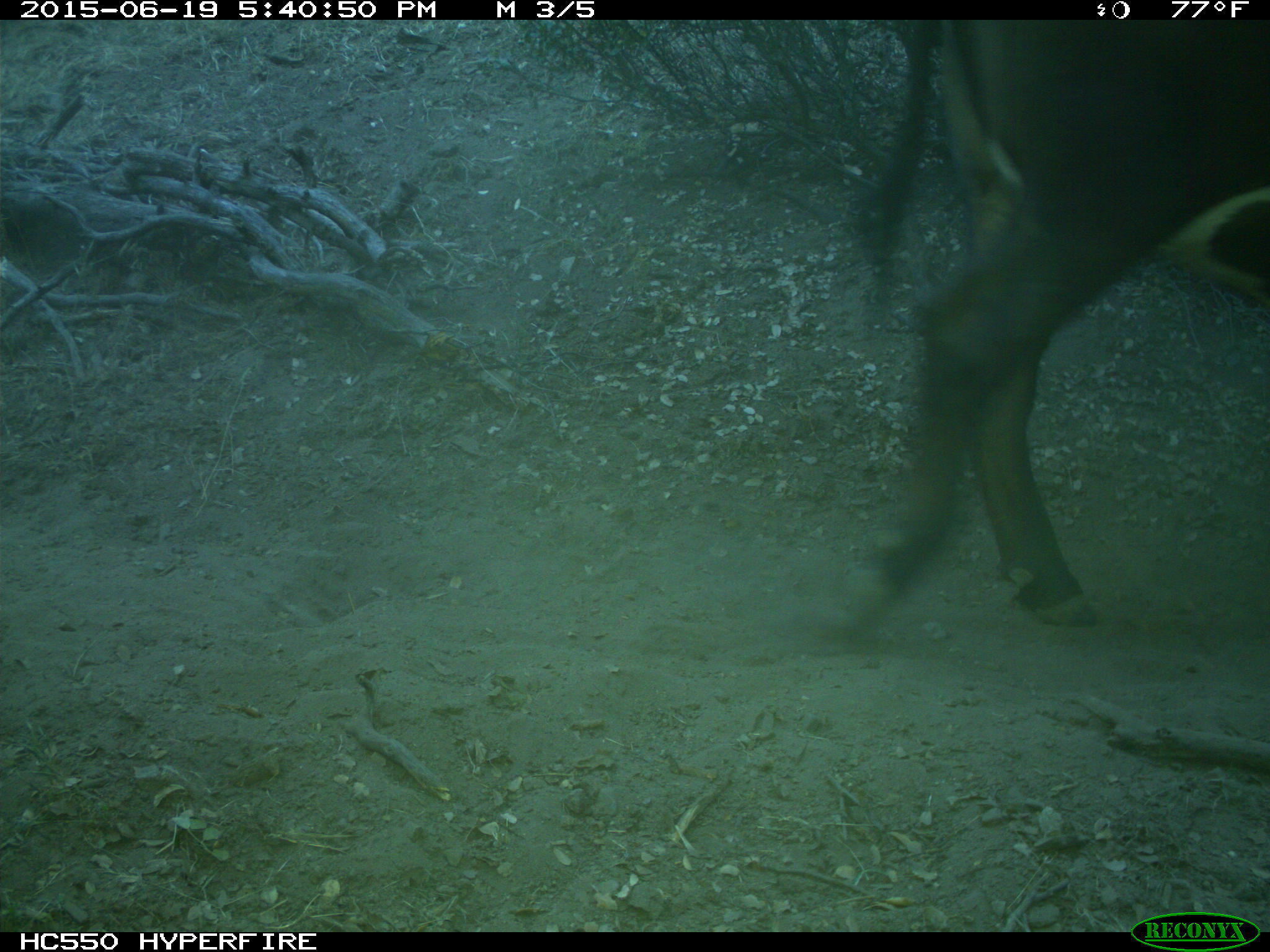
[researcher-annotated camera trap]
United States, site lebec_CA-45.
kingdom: Animalia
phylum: Chordata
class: Mammalia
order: Artiodactyla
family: Bovidae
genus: Bos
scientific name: Bos taurus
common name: domestic cow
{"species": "Bos taurus (domestic cow)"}